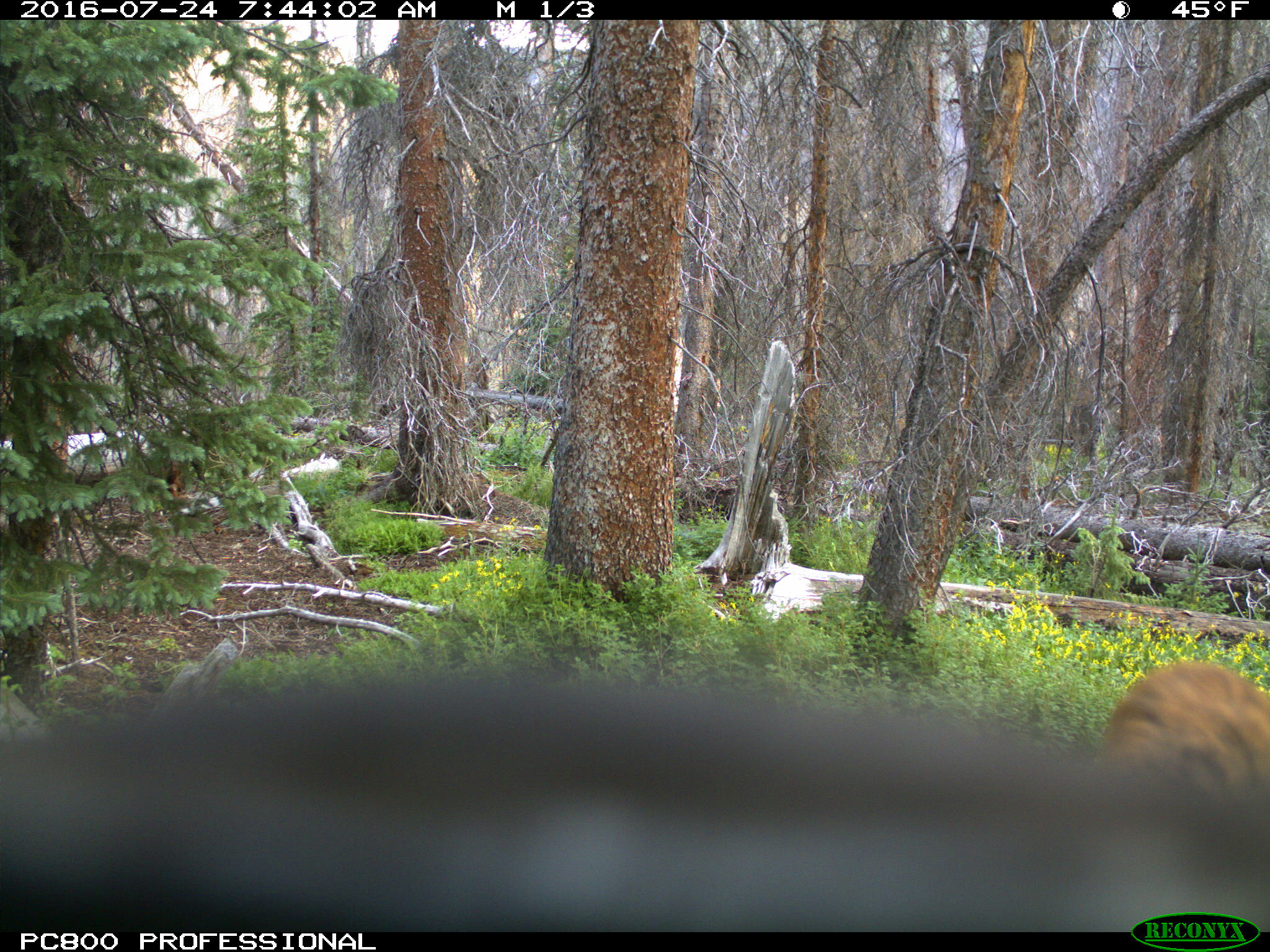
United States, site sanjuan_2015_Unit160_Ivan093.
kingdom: Animalia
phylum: Chordata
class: Mammalia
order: Artiodactyla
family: Cervidae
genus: Cervus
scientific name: Cervus elaphus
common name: red deer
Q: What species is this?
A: Cervus elaphus (red deer).